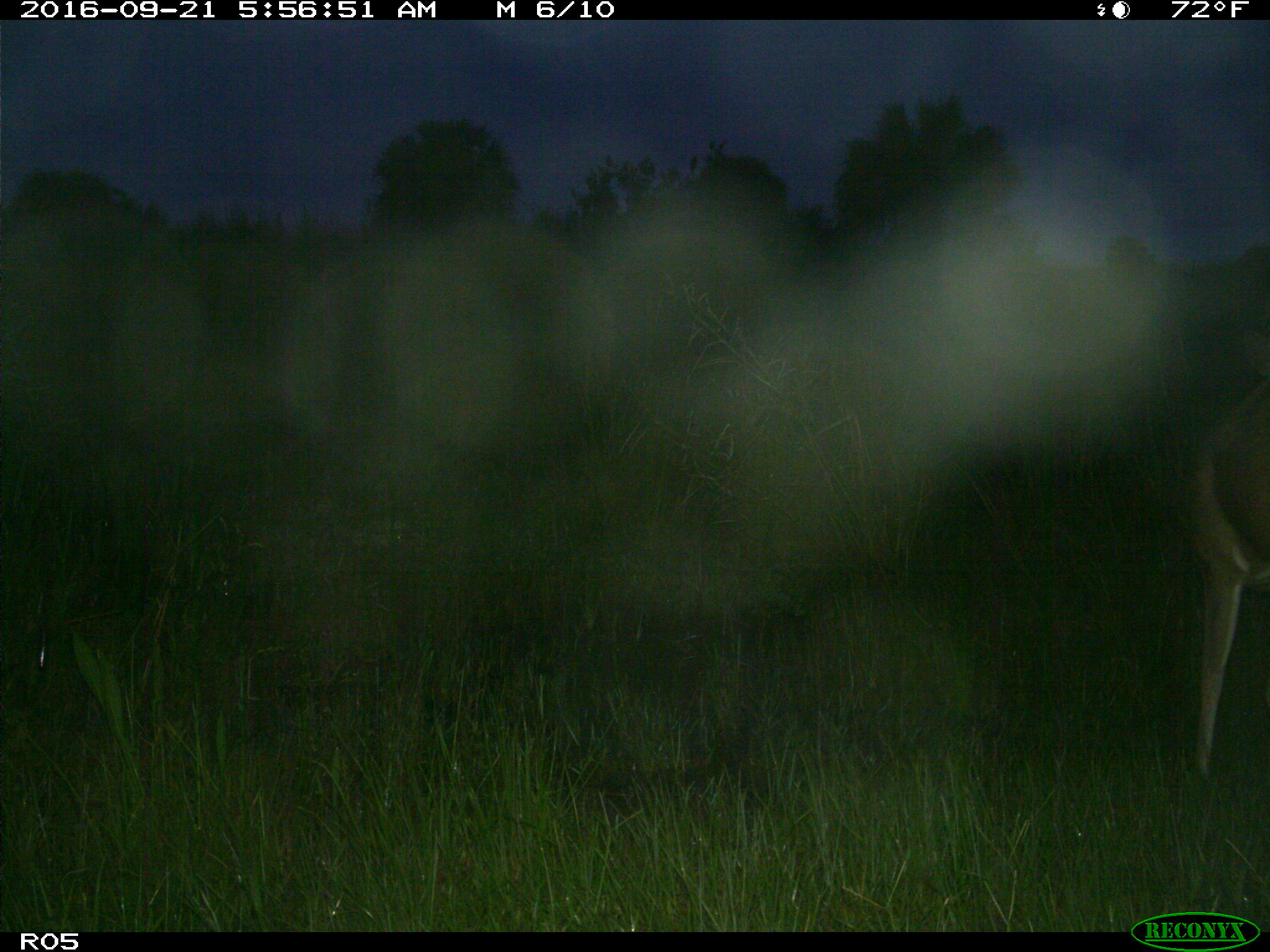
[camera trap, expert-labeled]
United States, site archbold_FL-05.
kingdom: Animalia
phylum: Chordata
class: Mammalia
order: Artiodactyla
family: Cervidae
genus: Odocoileus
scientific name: Odocoileus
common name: deer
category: unidentified deer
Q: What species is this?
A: Unidentified deer (deer) (Odocoileus).